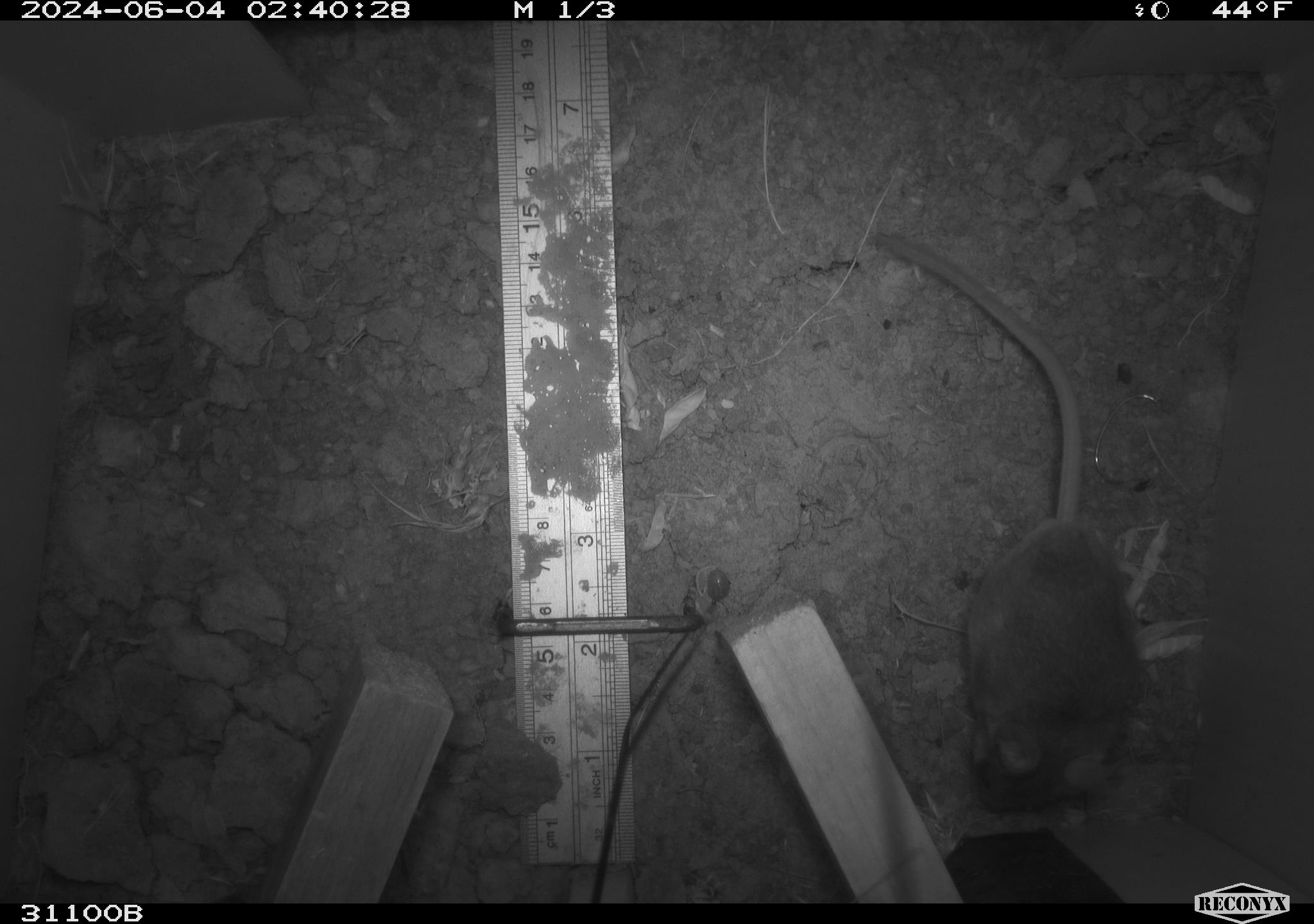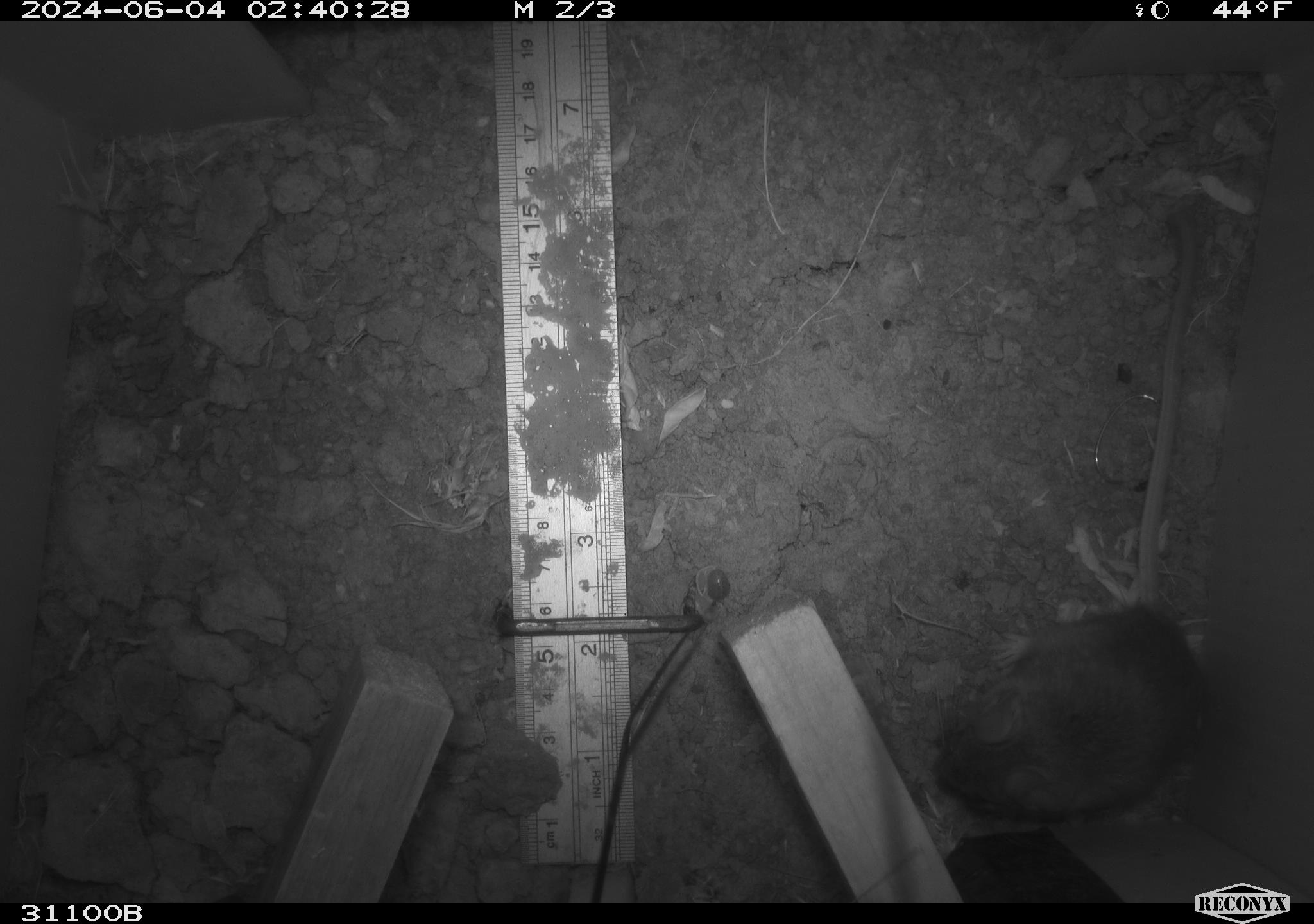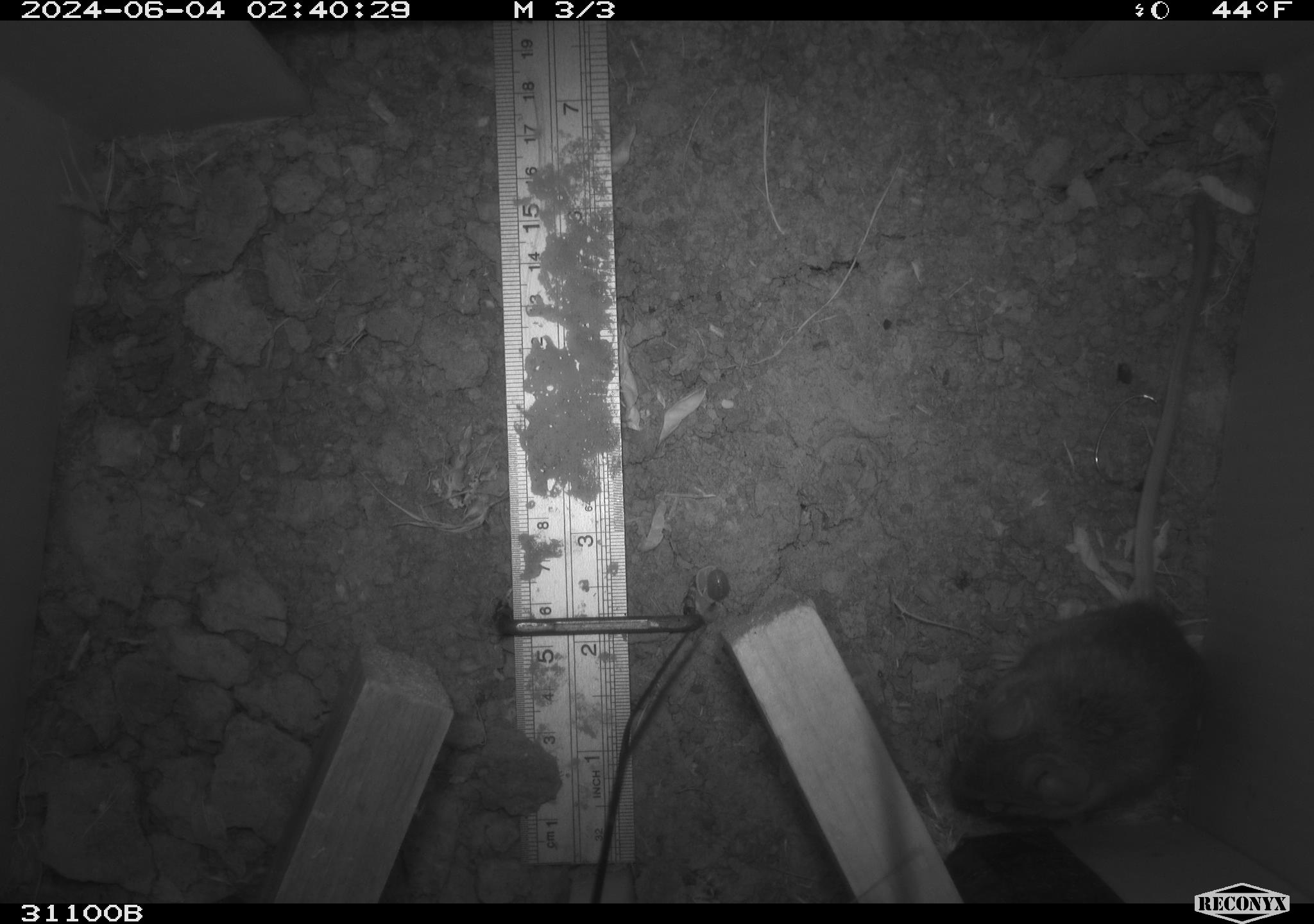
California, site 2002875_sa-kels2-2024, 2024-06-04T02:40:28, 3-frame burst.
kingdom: Animalia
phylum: Chordata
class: Mammalia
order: Rodentia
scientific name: Rodentia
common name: rodent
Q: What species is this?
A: Rodent (Rodentia).